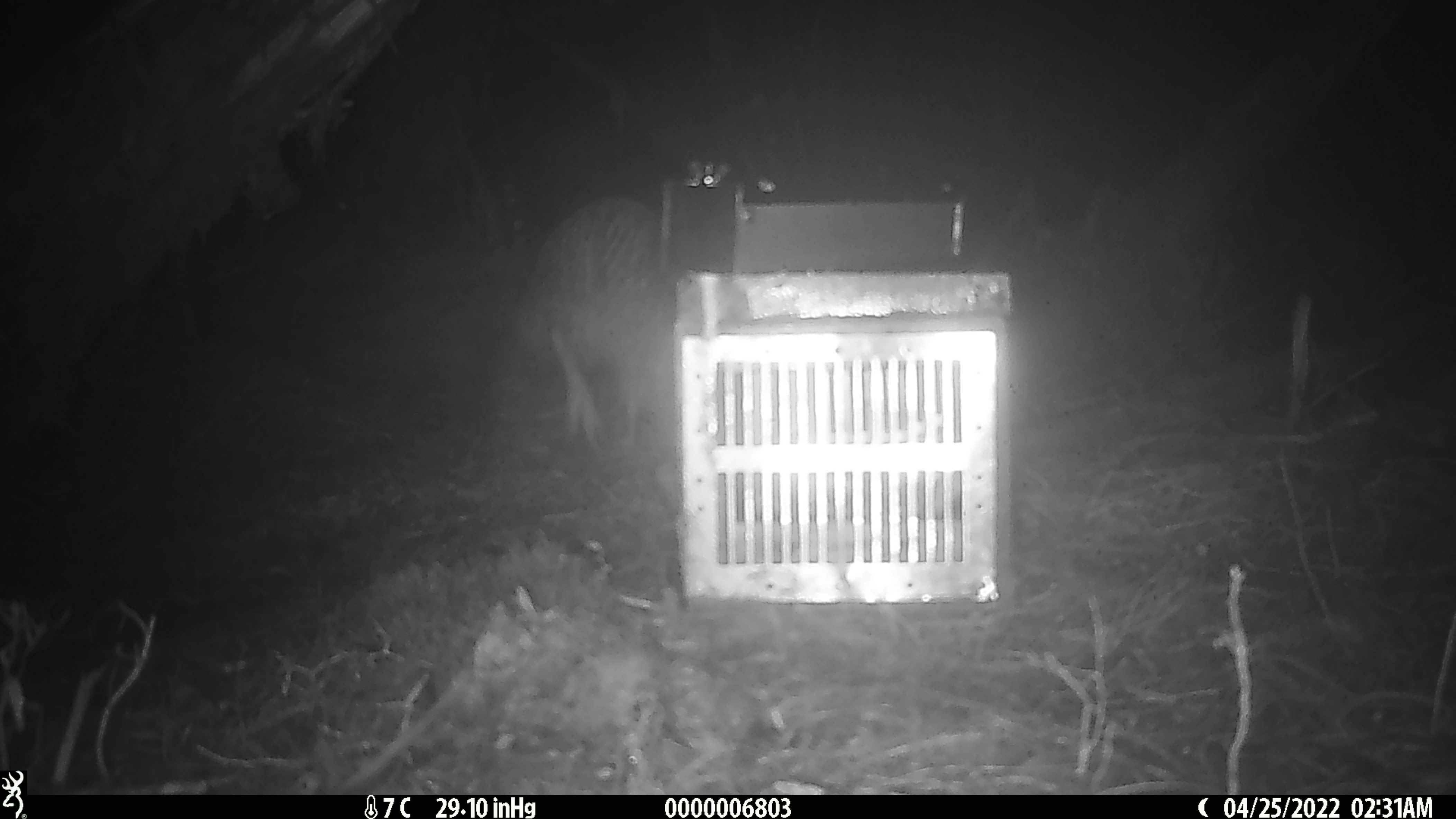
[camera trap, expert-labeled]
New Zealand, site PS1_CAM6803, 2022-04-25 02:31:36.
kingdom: Animalia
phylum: Chordata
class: Aves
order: Apterygiformes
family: Apterygidae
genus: Apteryx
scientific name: Apteryx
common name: kiwi